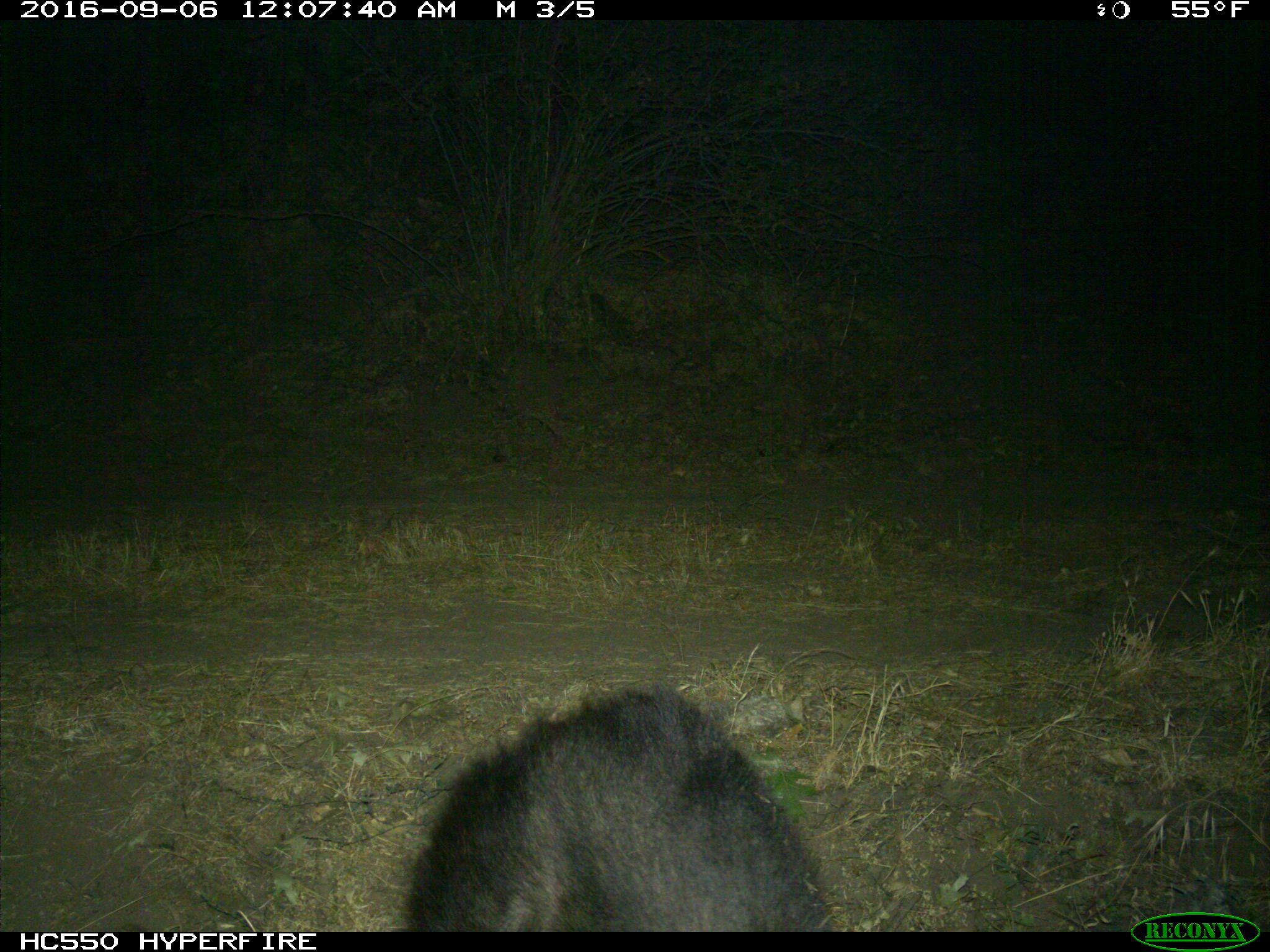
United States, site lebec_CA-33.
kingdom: Animalia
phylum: Chordata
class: Mammalia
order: Carnivora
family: Ursidae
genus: Ursus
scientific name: Ursus americanus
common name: american black bear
Ursus americanus (american black bear).